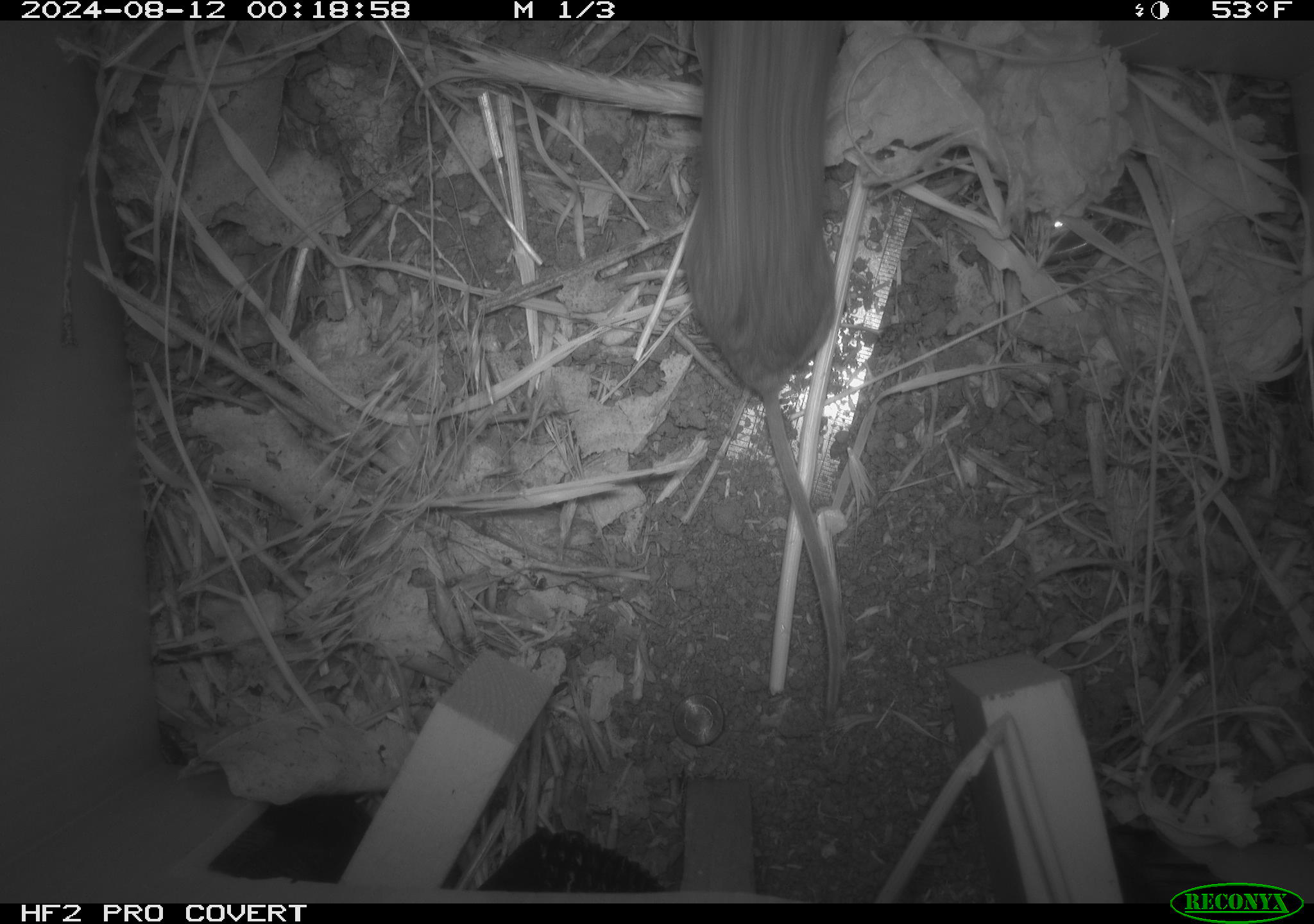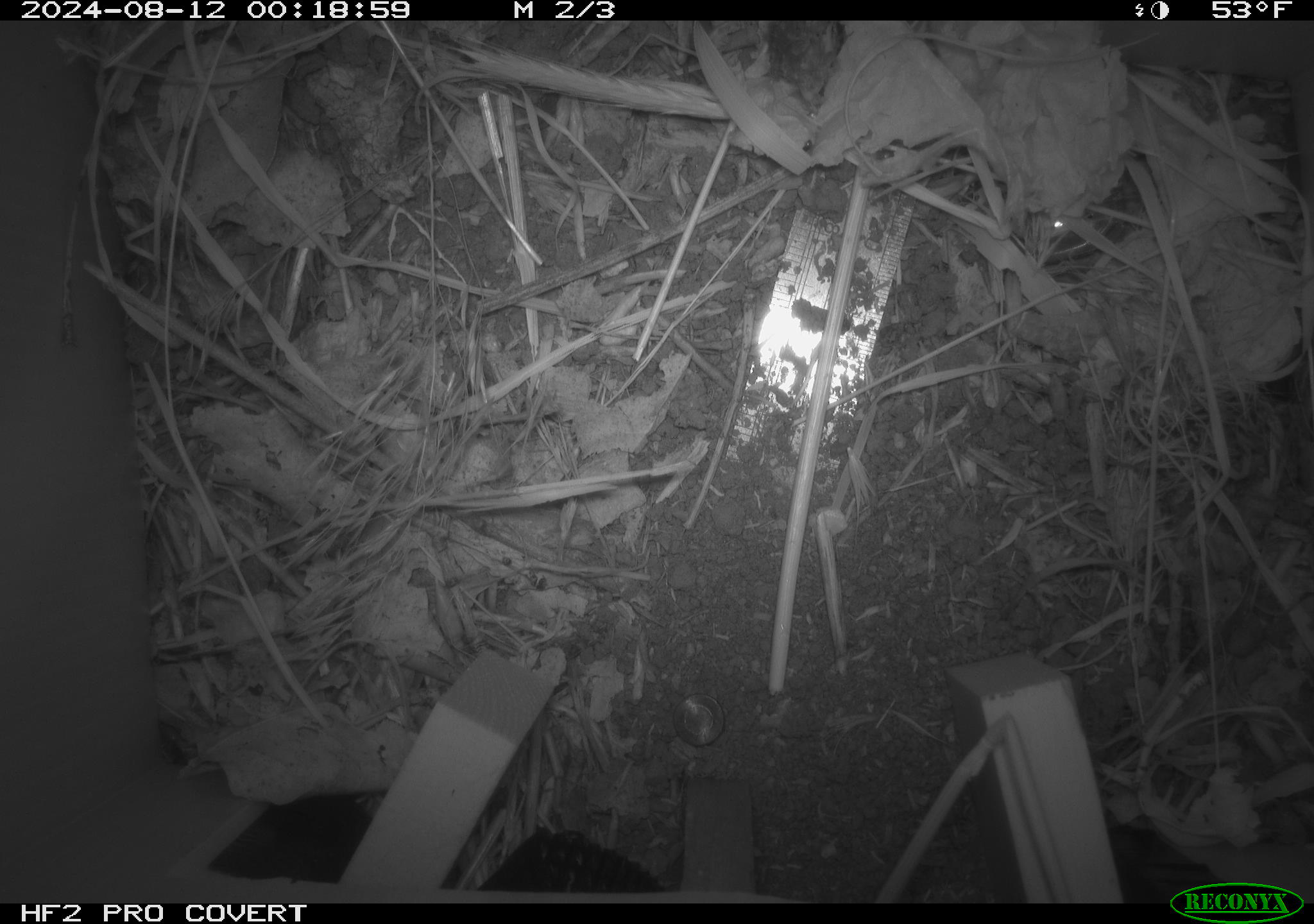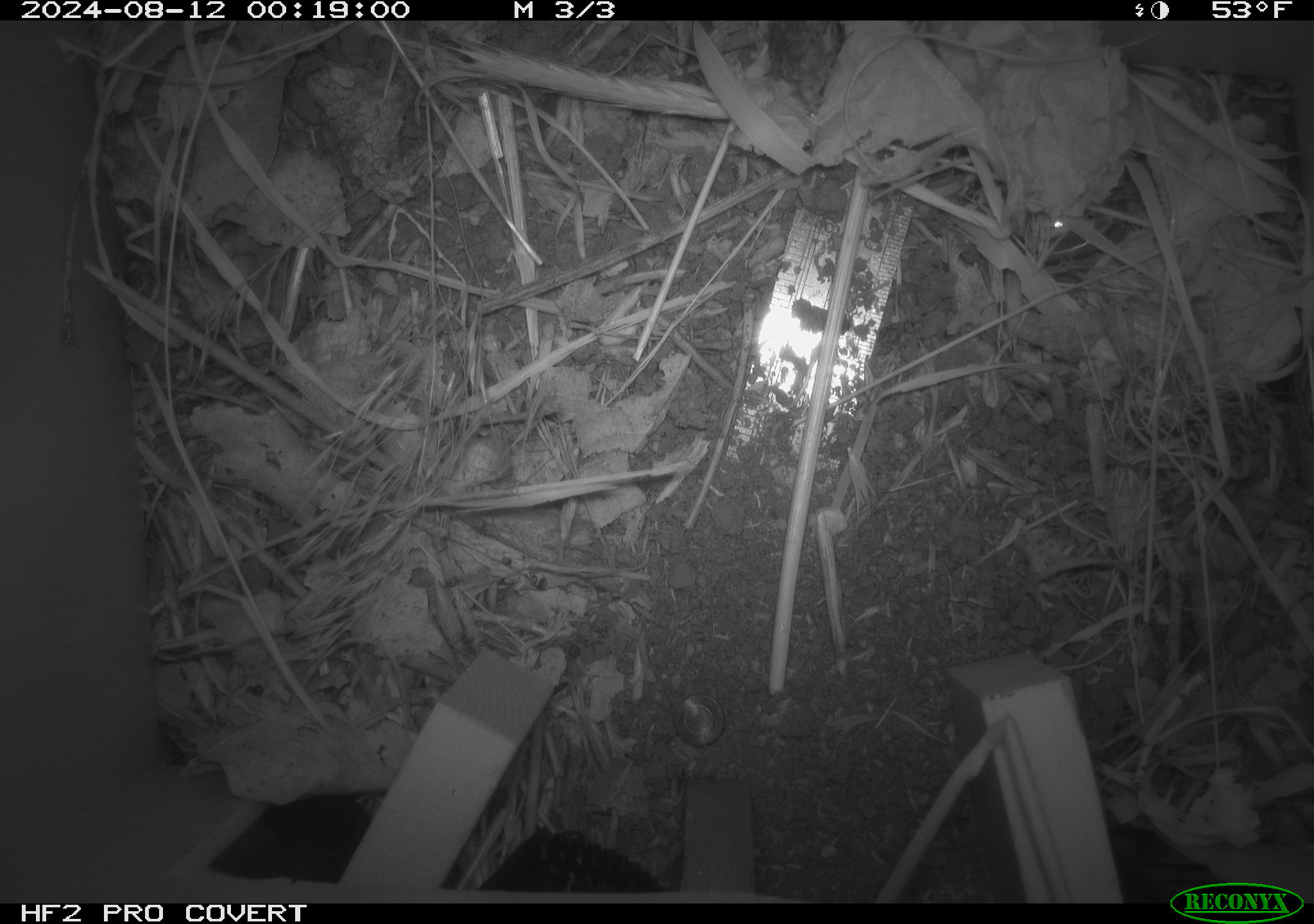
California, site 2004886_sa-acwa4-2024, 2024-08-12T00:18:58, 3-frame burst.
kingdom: Animalia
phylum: Chordata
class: Mammalia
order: Rodentia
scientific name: Rodentia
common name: mouse species